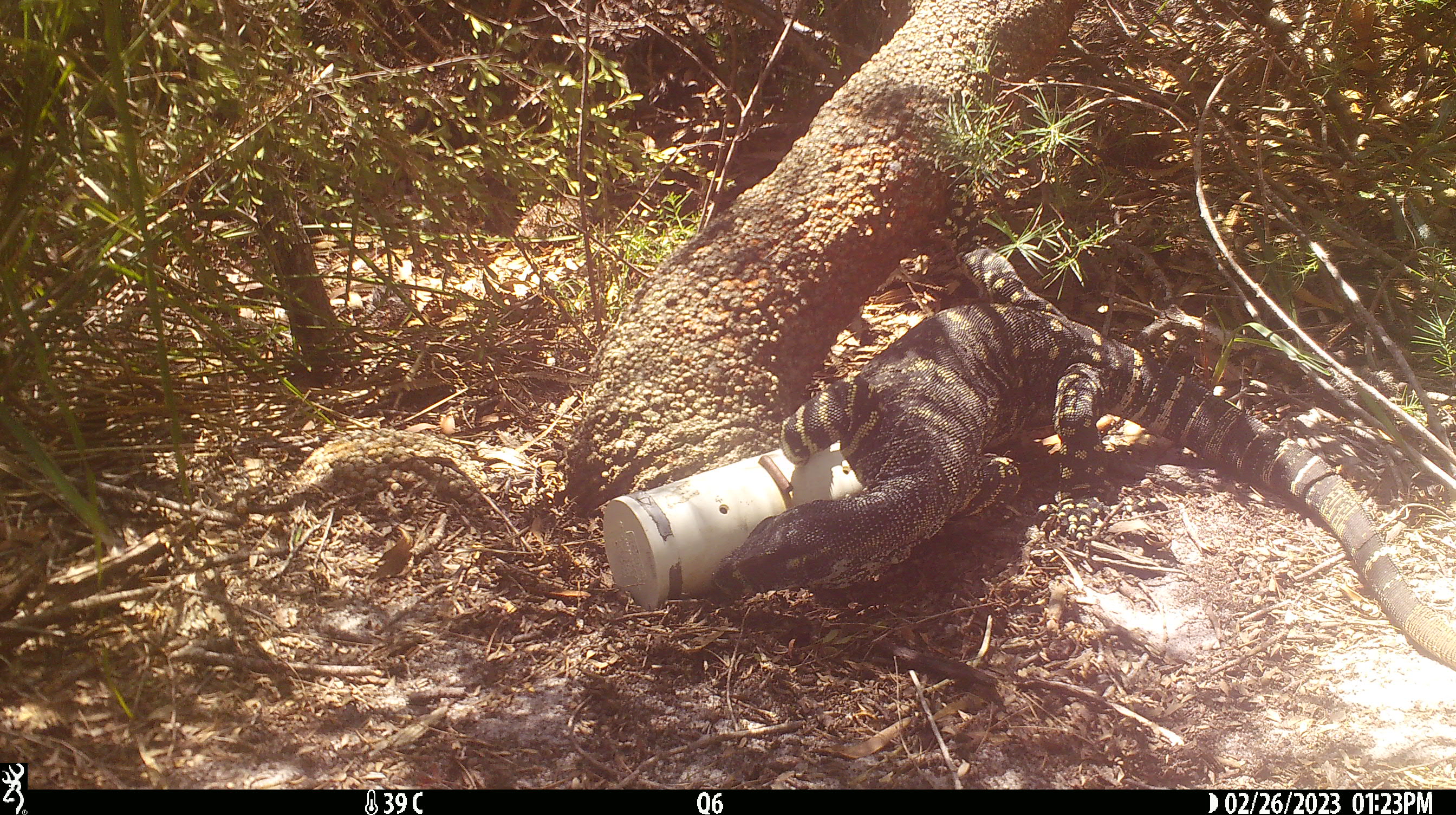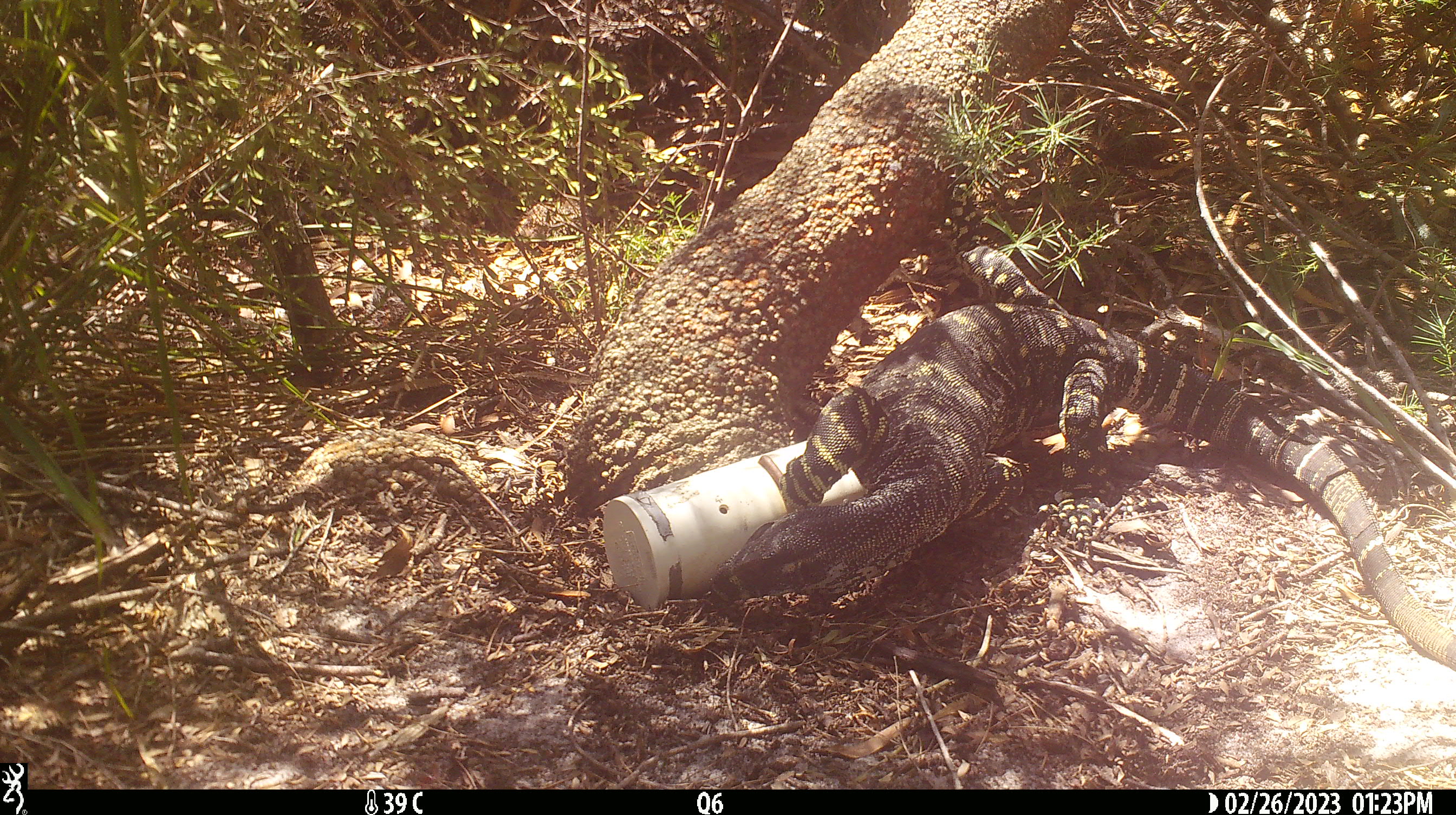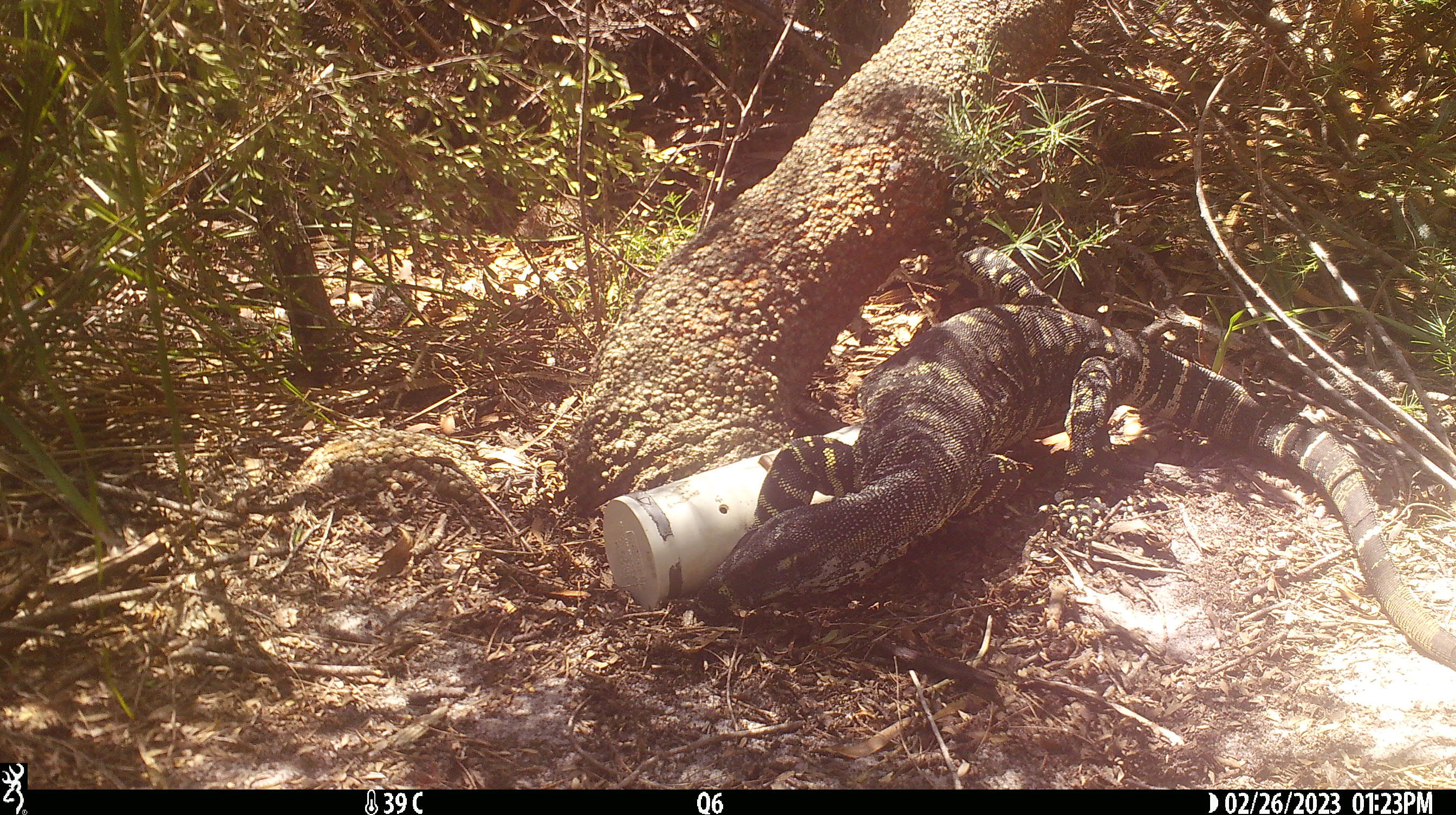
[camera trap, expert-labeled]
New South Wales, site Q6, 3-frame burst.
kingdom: Animalia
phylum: Chordata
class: Reptilia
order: Squamata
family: Varanidae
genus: Varanus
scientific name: Varanus varius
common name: lace monitor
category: goanna